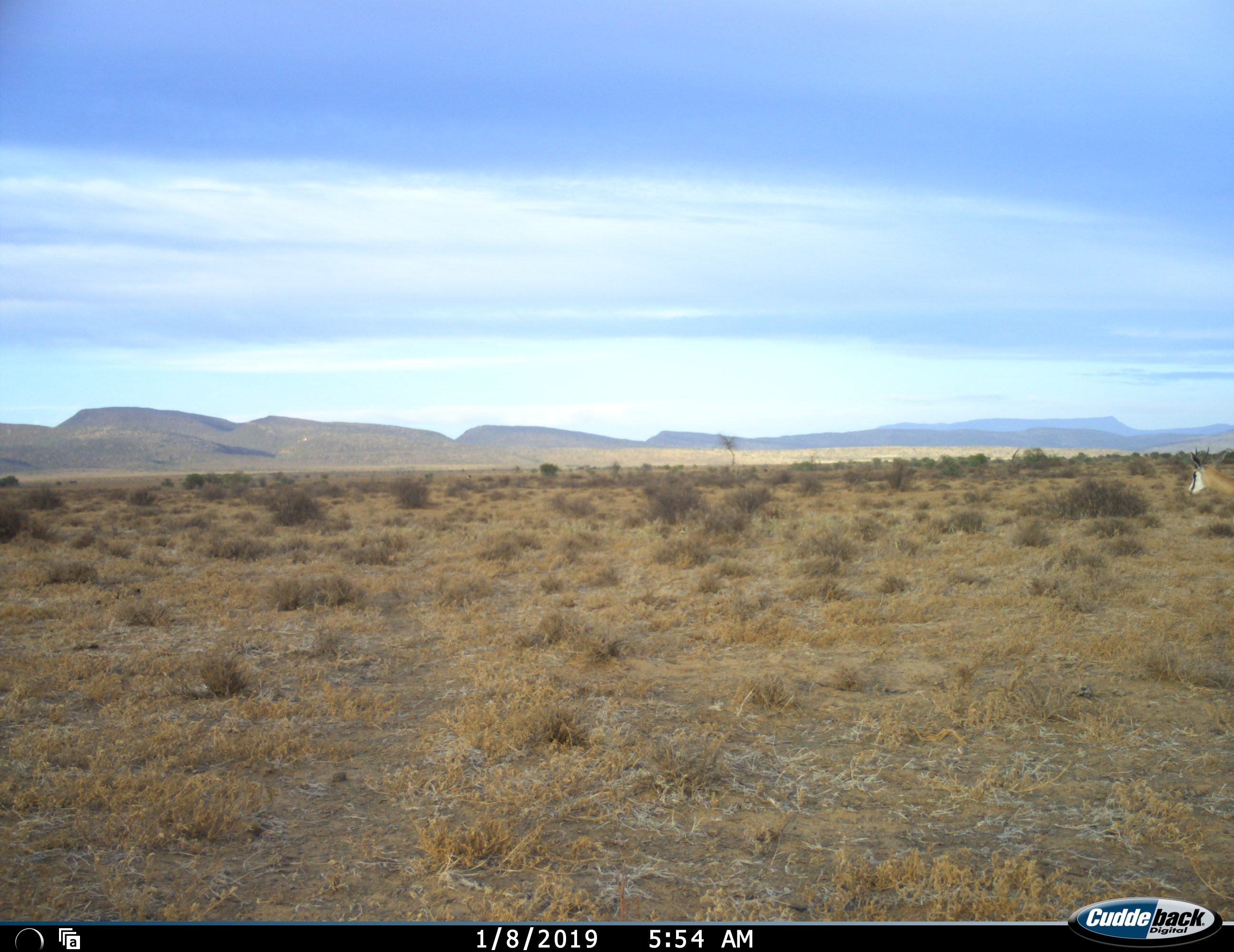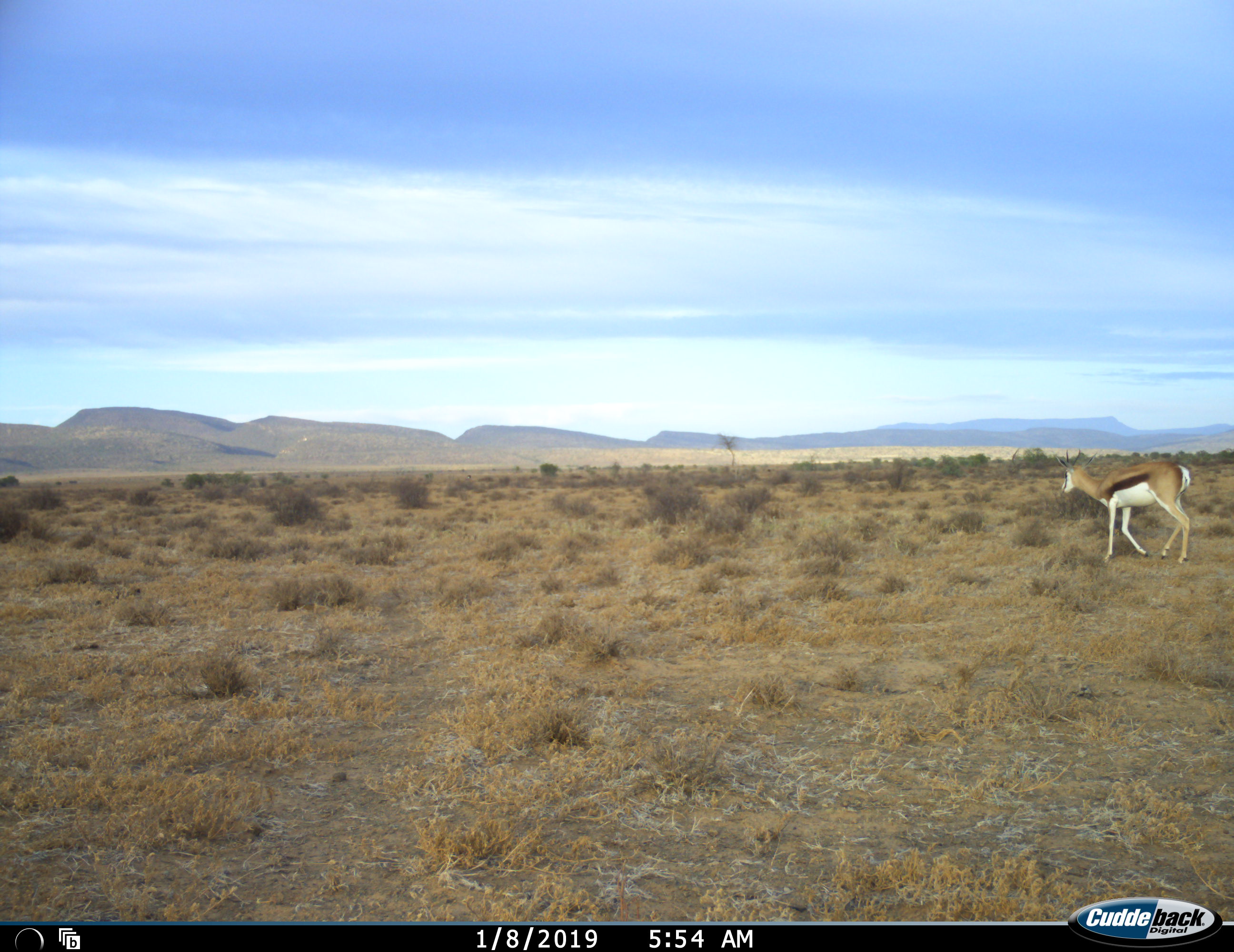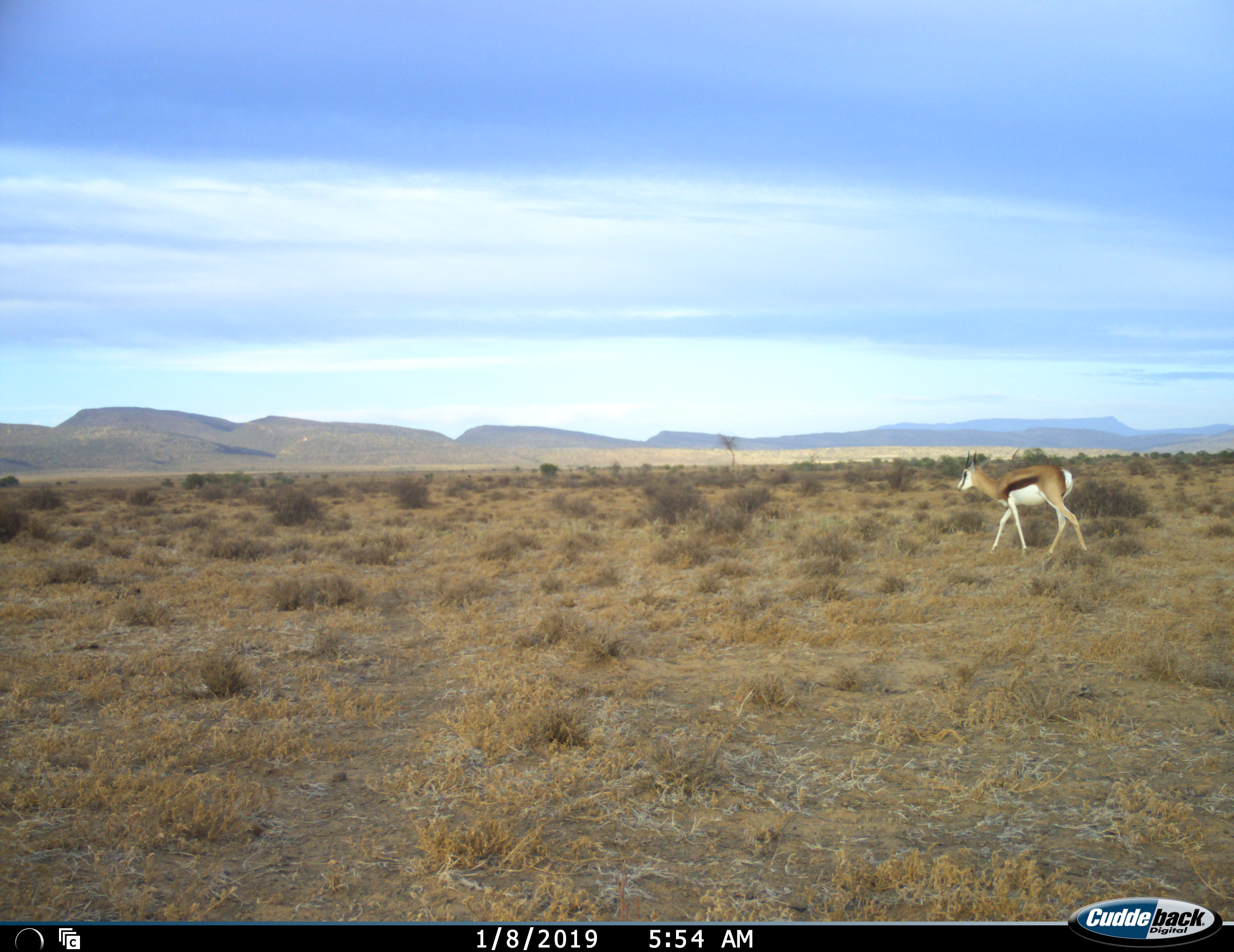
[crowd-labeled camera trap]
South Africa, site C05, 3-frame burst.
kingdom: Animalia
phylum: Chordata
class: Mammalia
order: Artiodactyla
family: Bovidae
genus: Antidorcas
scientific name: Antidorcas marsupialis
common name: springbok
Springbok (Antidorcas marsupialis), count 1. Behavior (volunteer vote fractions): standing 11%, resting 0%, moving 89%, interacting 0%. Young present (vote fraction): 11%. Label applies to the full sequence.